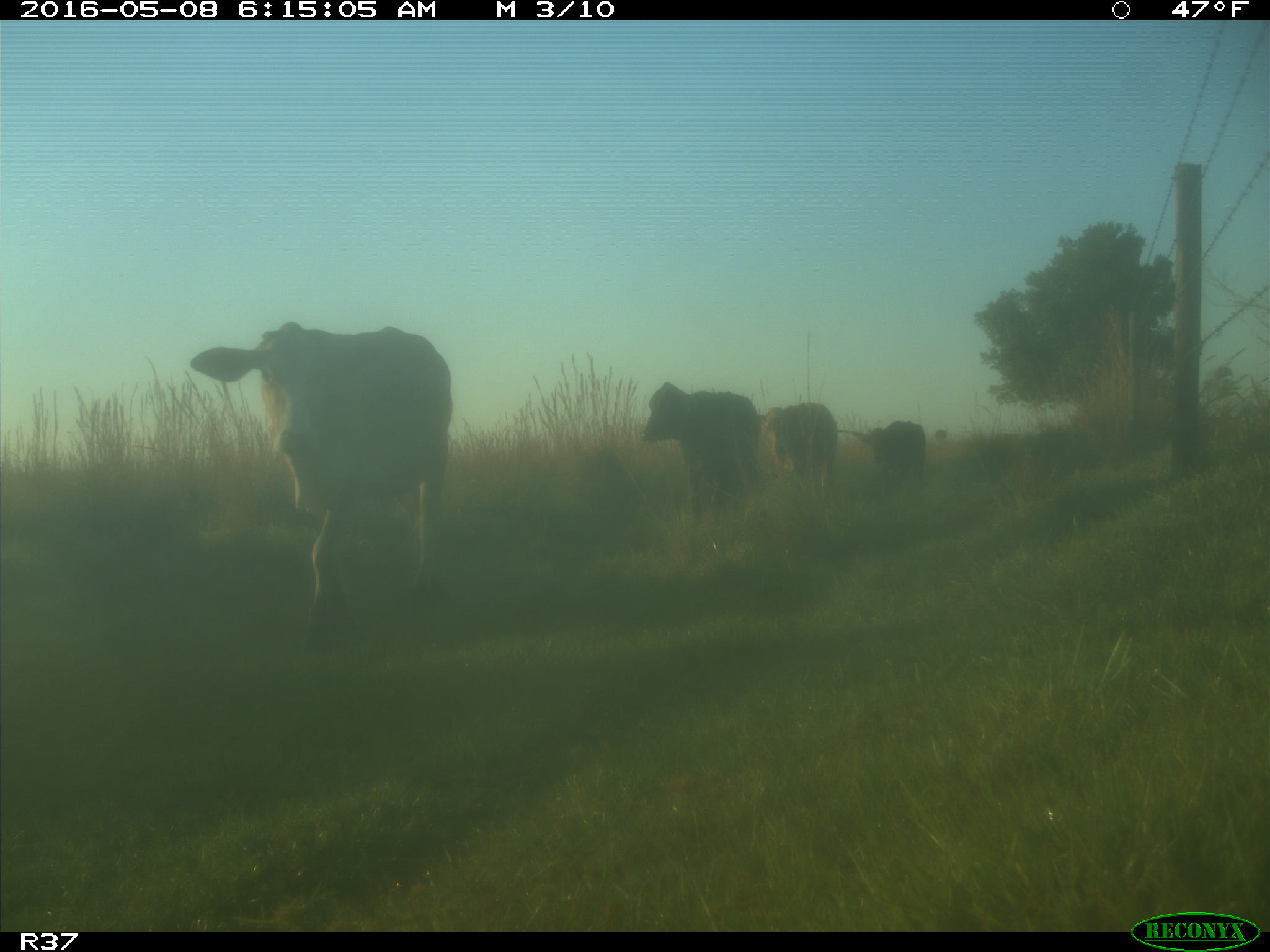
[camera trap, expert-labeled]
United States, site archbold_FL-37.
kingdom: Animalia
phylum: Chordata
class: Mammalia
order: Artiodactyla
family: Bovidae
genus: Bos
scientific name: Bos taurus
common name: domestic cow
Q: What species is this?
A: Bos taurus (domestic cow).